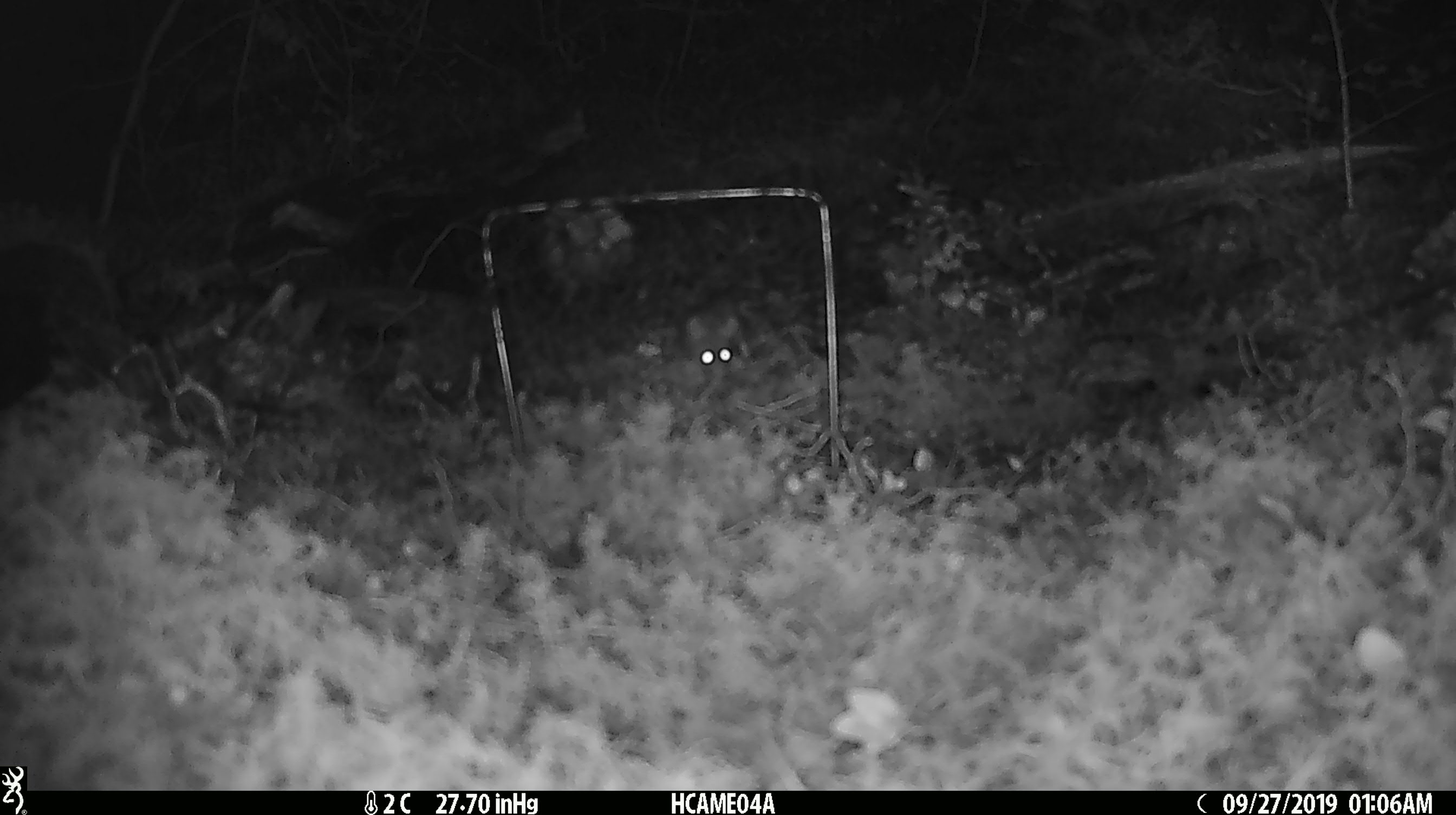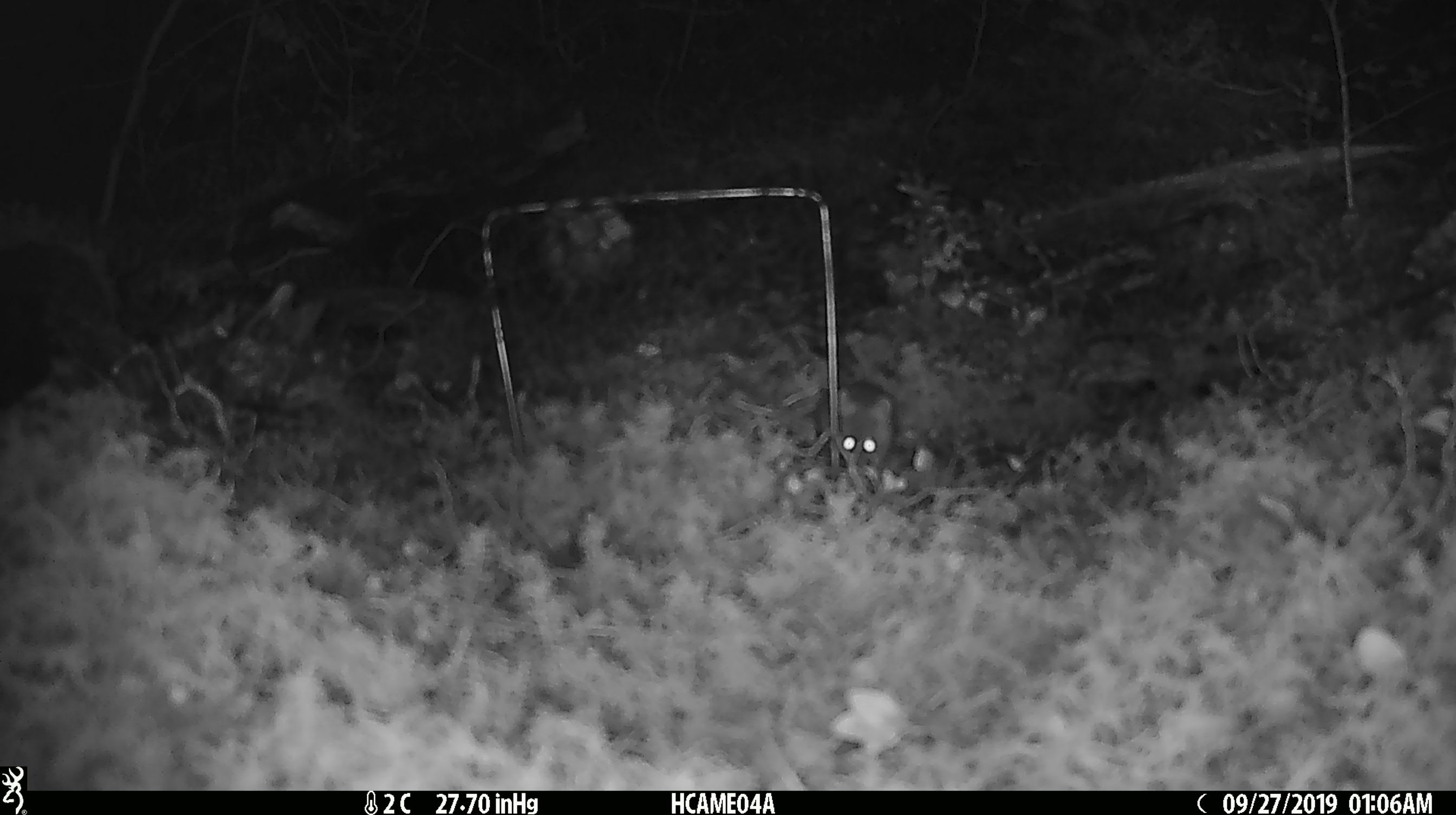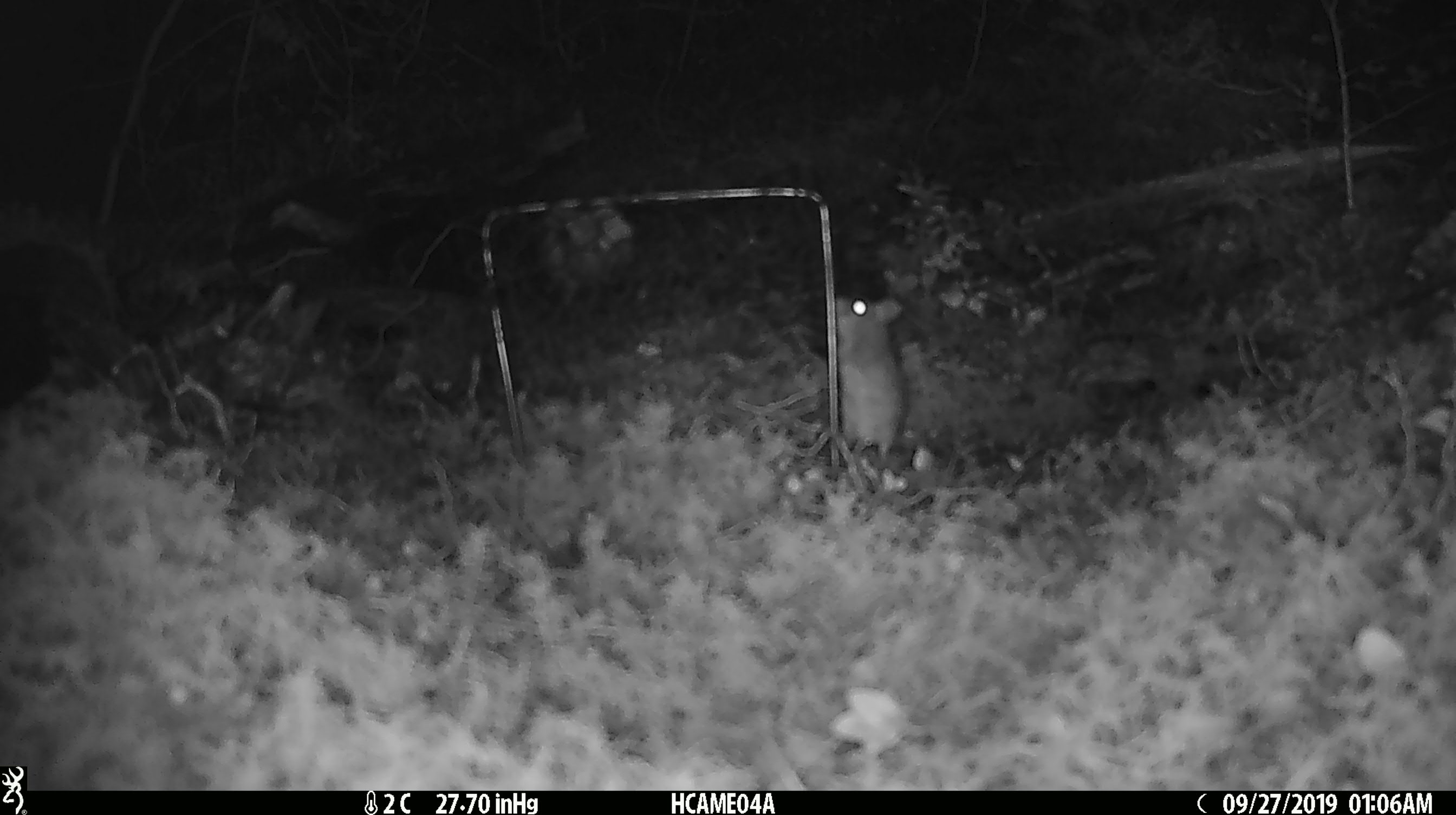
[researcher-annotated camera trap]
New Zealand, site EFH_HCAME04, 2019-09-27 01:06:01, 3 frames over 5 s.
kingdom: Animalia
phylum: Chordata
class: Mammalia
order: Rodentia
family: Muridae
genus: Mus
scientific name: Mus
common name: mouse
Mouse (Mus).